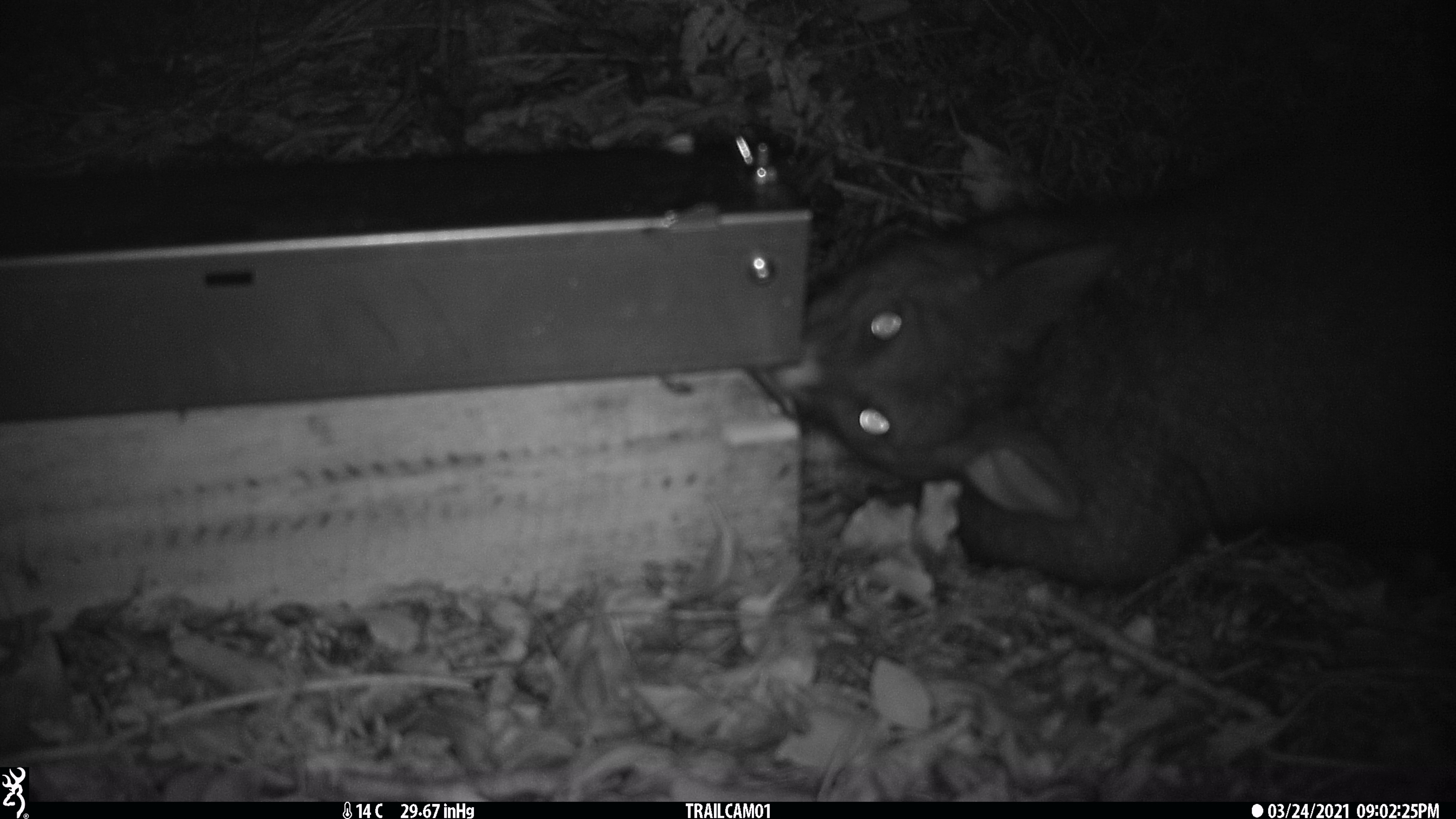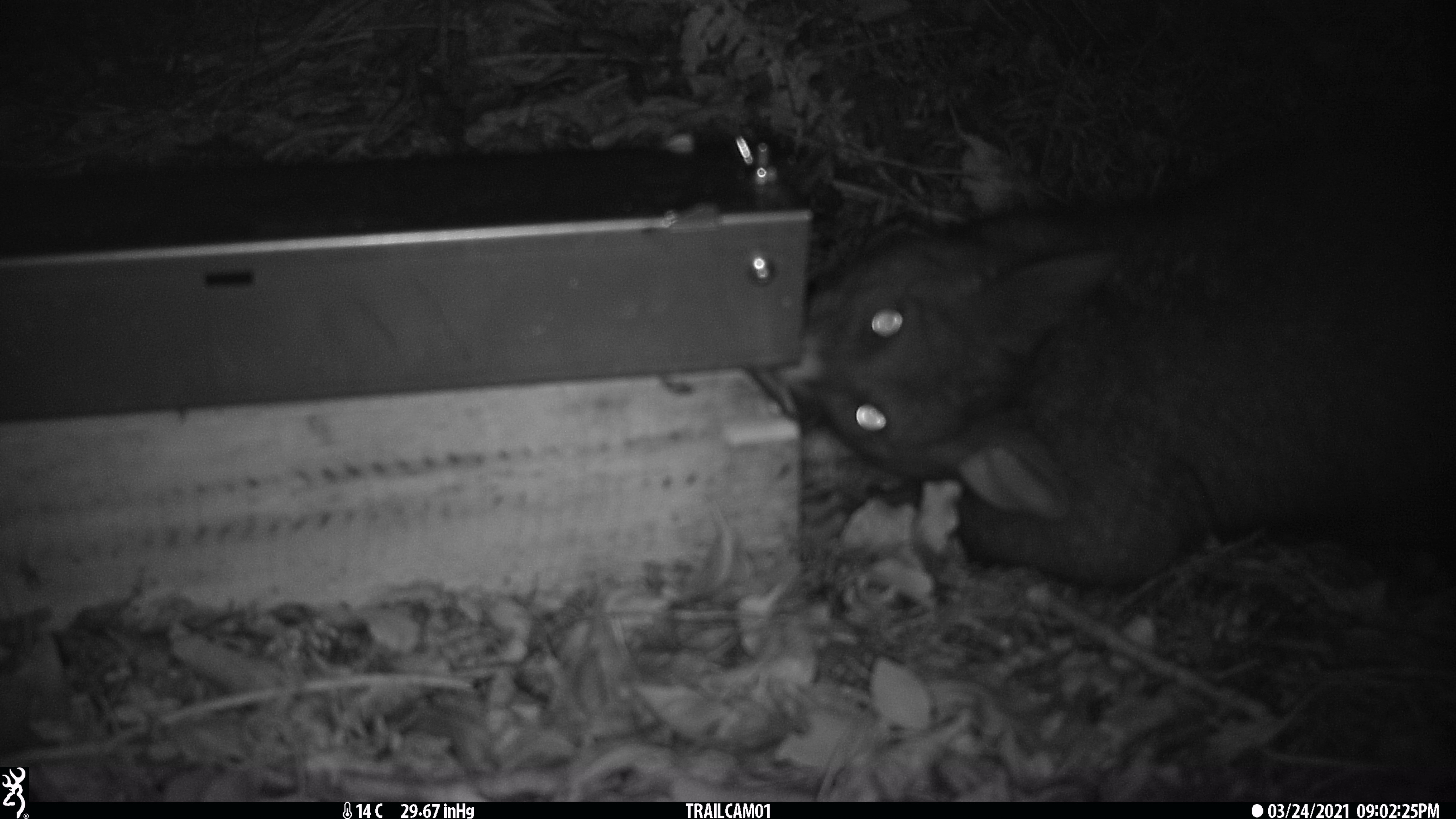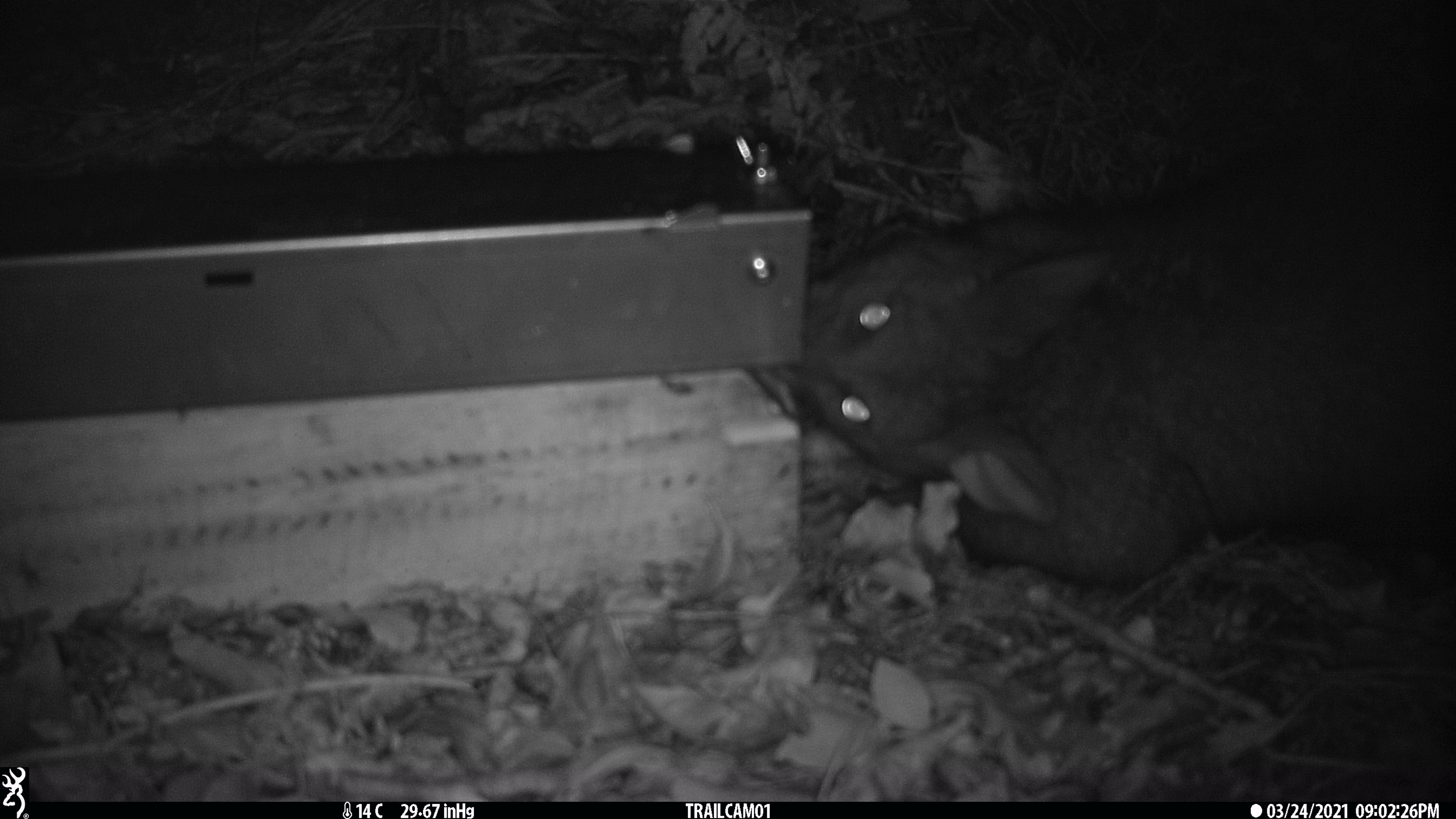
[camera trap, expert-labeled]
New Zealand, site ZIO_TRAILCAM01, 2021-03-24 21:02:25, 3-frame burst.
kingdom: Animalia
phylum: Chordata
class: Mammalia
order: Diprotodontia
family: Phalangeridae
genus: Trichosurus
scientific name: Trichosurus vulpecula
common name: common brushtail possum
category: possum